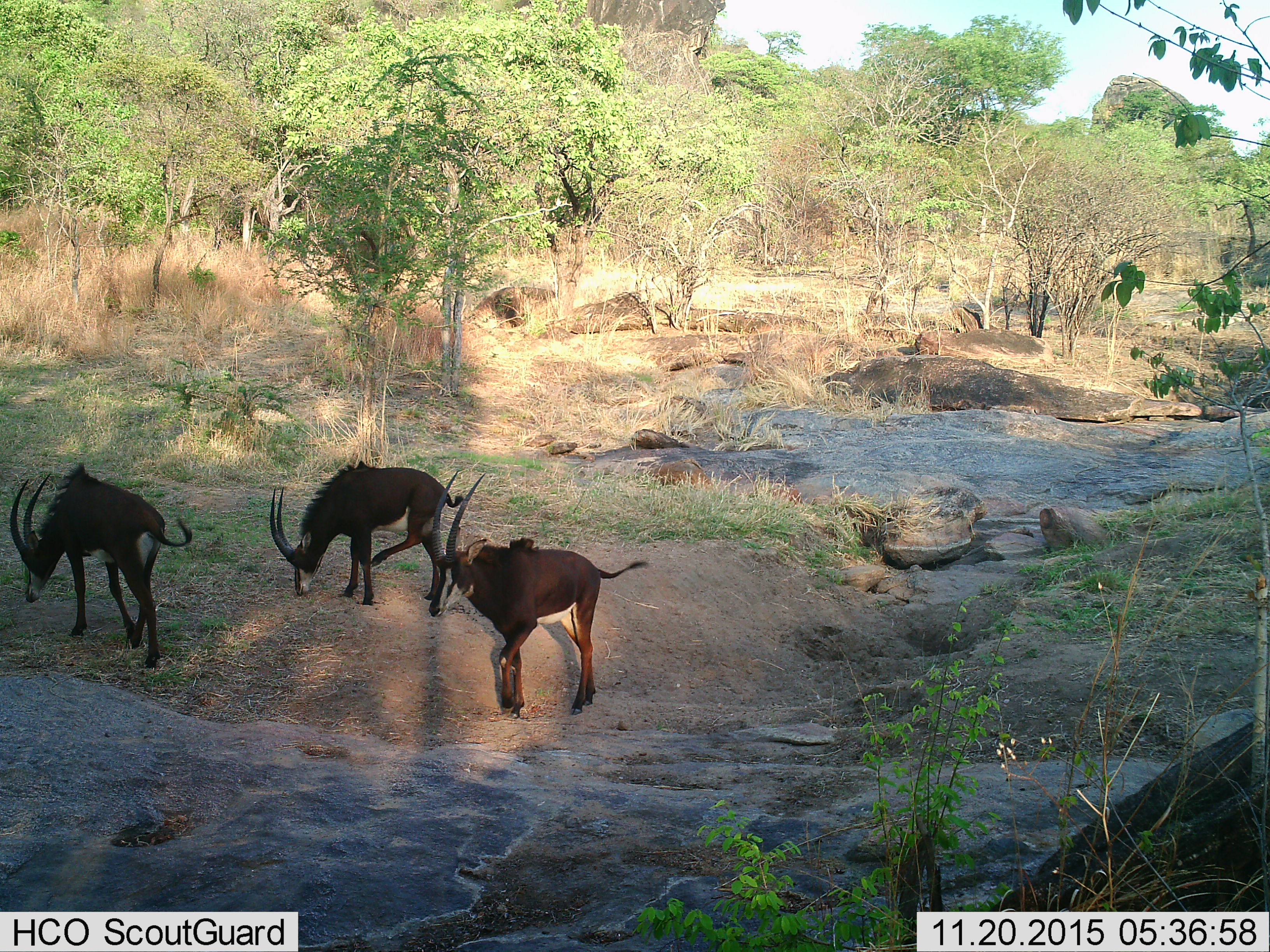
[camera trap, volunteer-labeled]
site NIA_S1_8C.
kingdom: Animalia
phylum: Chordata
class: Mammalia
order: Artiodactyla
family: Bovidae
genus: Hippotragus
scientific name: Hippotragus niger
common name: sable antelope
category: sable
Sable (sable antelope) (Hippotragus niger), count 3. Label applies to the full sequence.